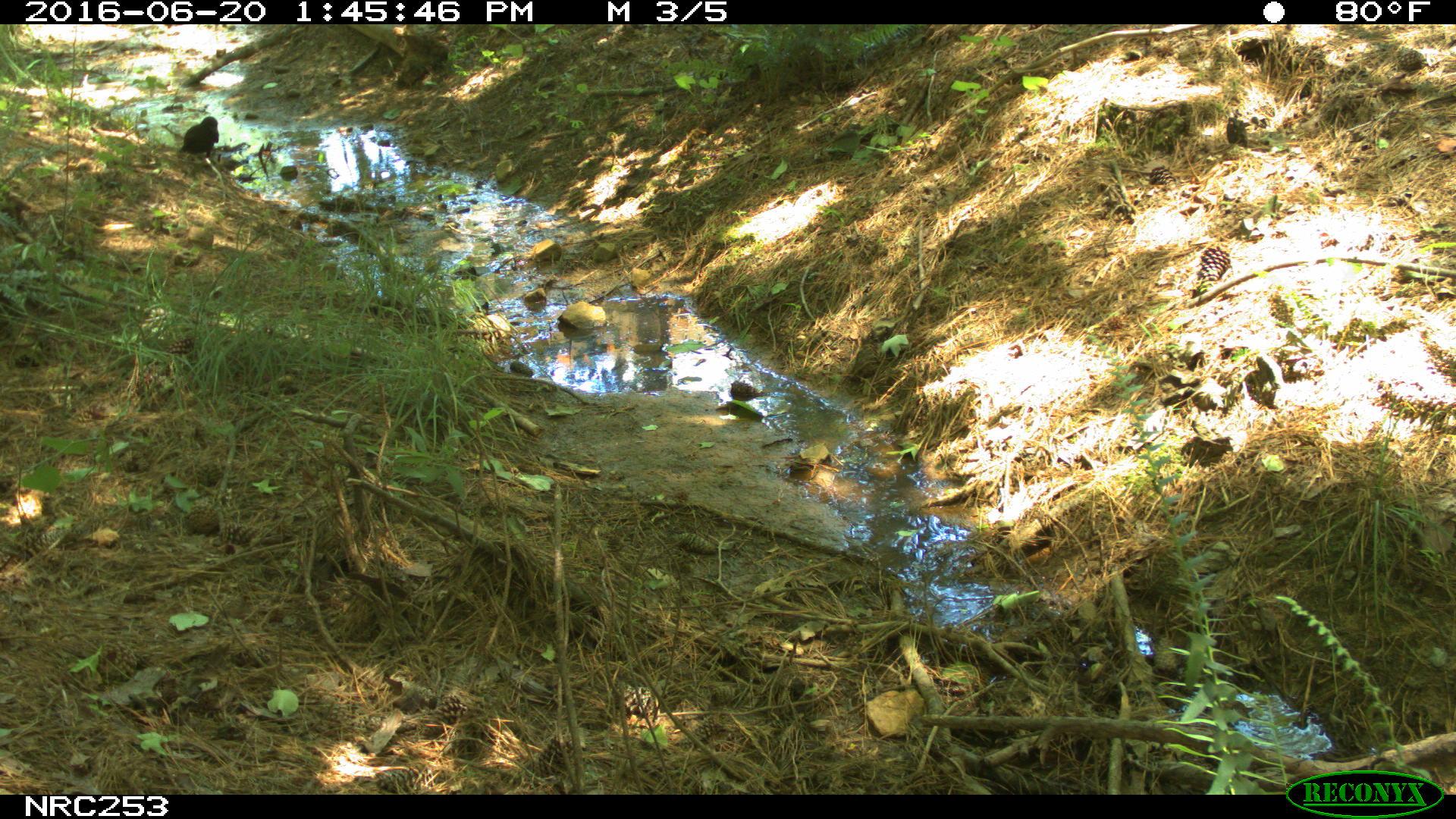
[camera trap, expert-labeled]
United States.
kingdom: Animalia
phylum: Chordata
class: Aves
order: Passeriformes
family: Corvidae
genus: Corvus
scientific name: Corvus brachyrhynchos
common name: american crow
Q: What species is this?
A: American Crow (Corvus brachyrhynchos).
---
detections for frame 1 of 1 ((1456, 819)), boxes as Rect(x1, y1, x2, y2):
American Crow: Rect(167, 104, 232, 168)